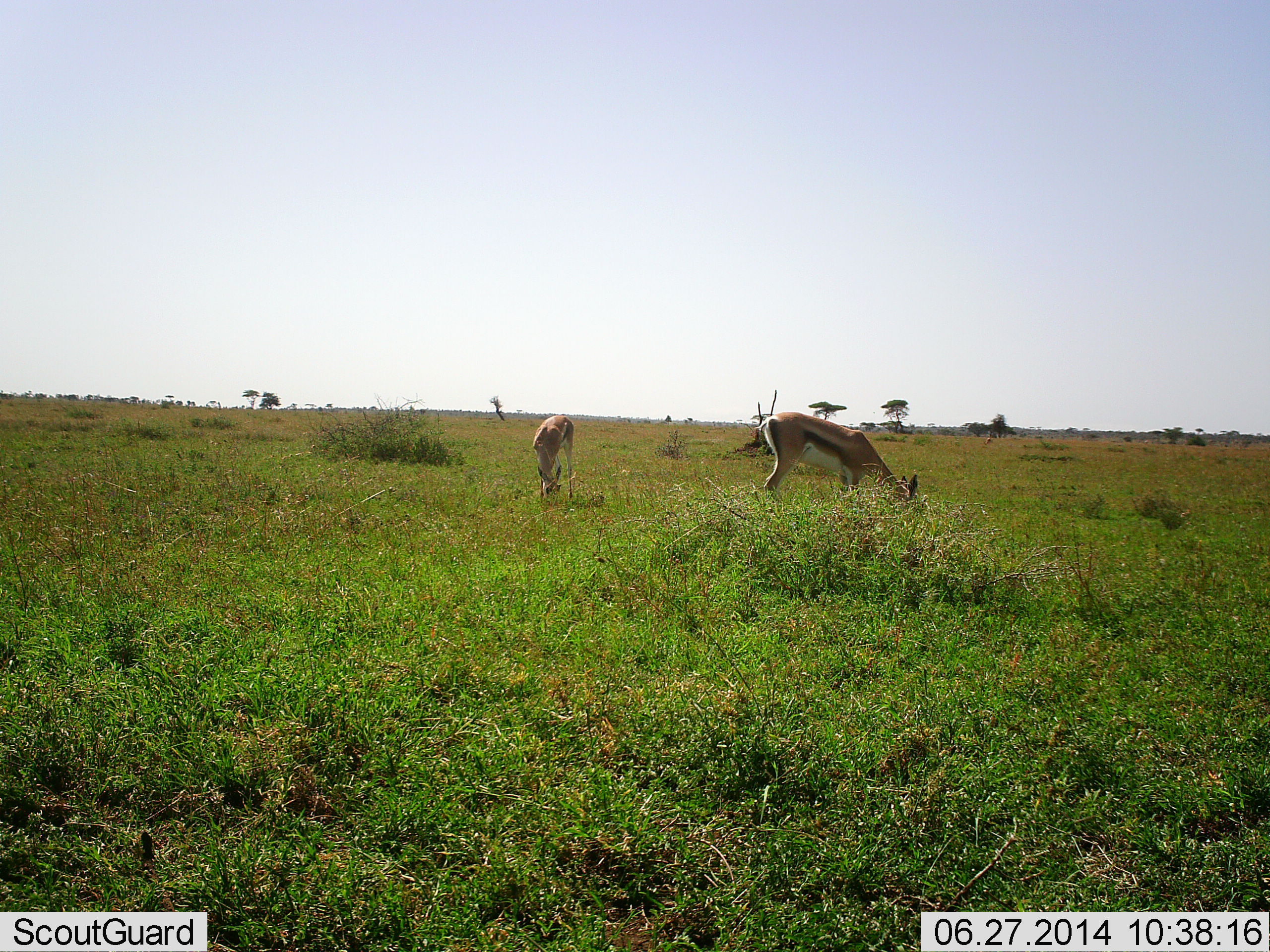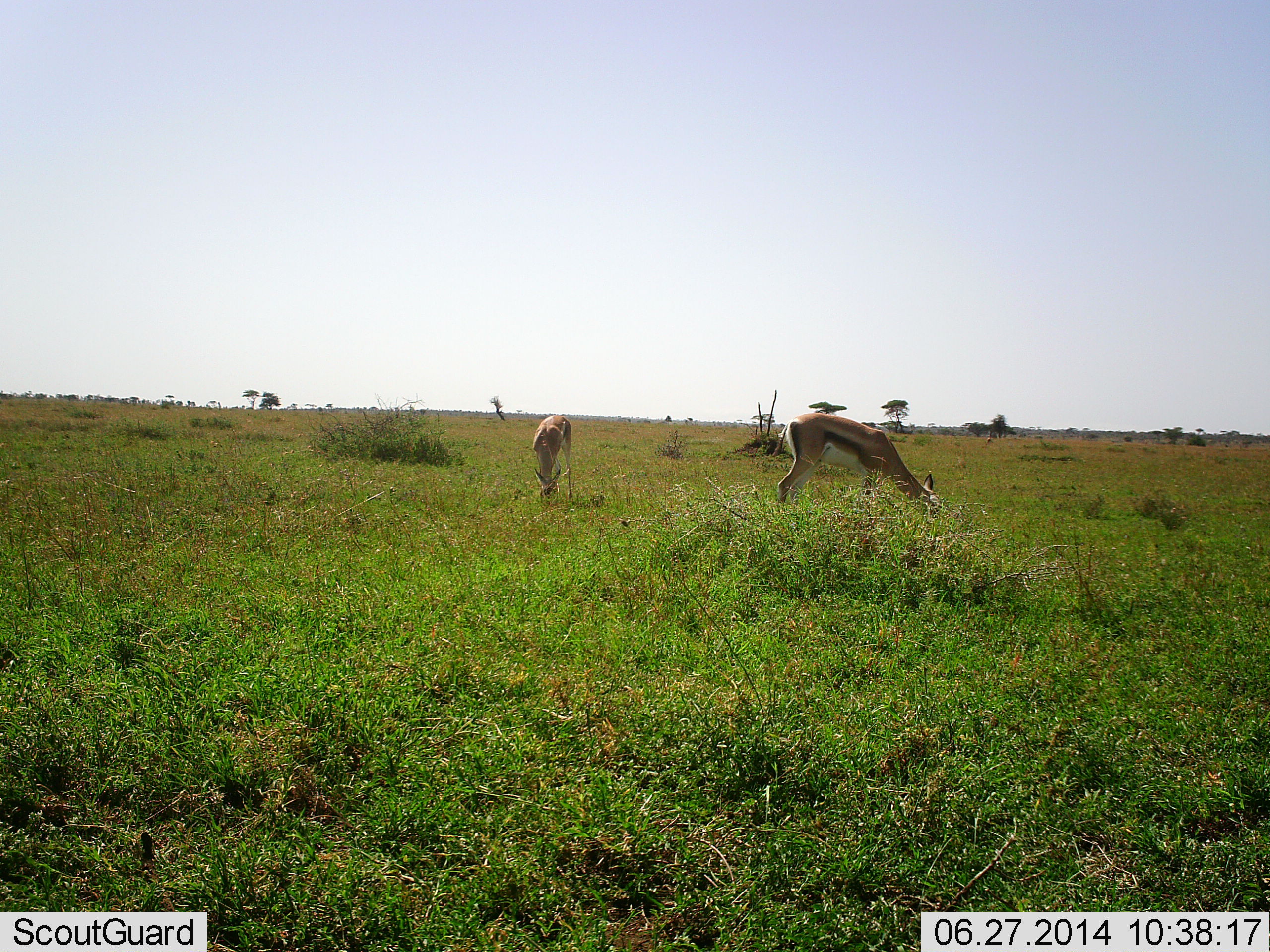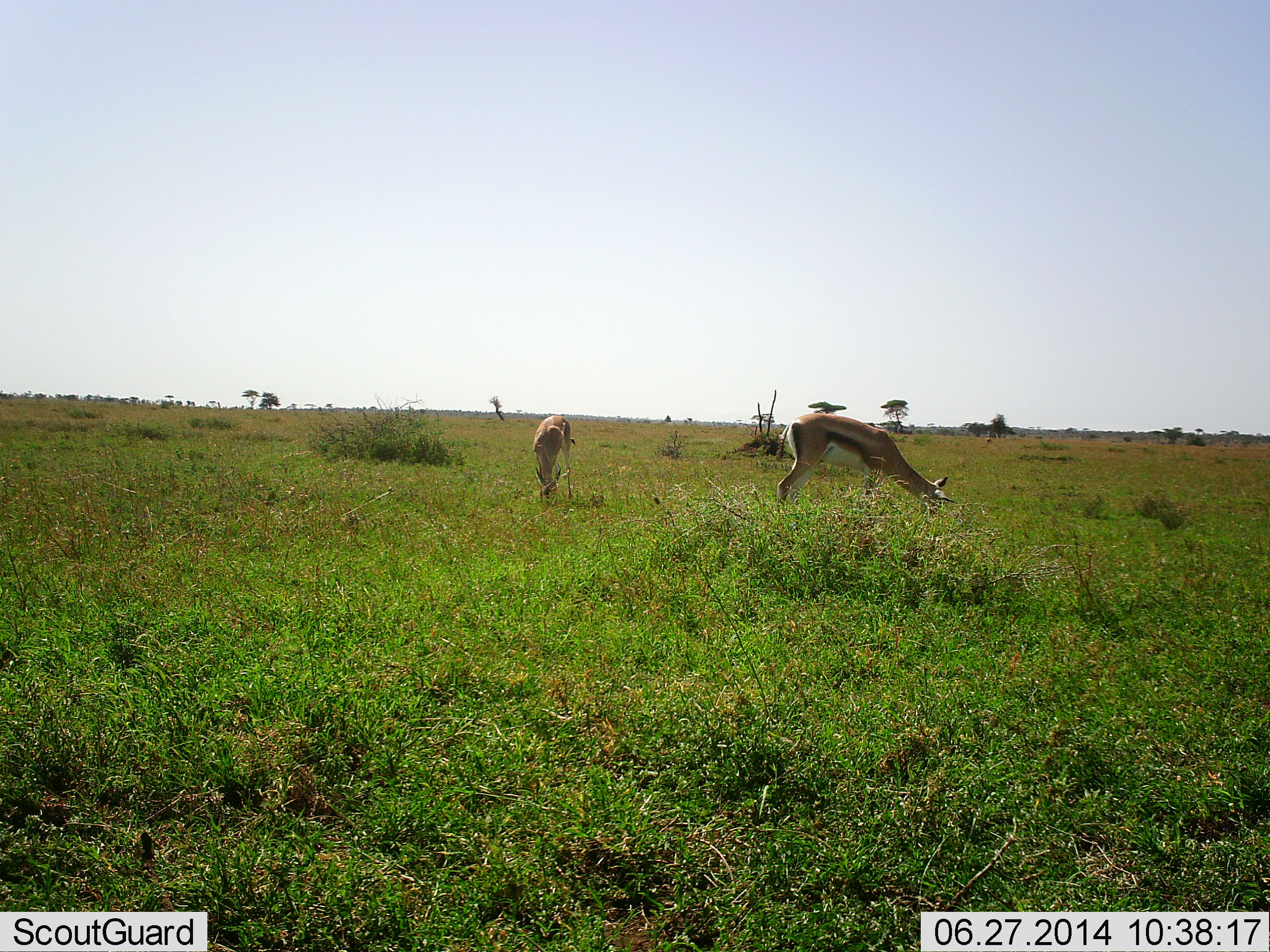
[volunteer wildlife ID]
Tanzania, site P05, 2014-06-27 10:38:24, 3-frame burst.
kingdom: Animalia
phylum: Chordata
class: Mammalia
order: Artiodactyla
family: Bovidae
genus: Eudorcas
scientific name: Eudorcas thomsonii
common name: thomson's gazelle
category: gazellethomsons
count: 2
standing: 30%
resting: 0%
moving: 10%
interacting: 0%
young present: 0%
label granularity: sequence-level